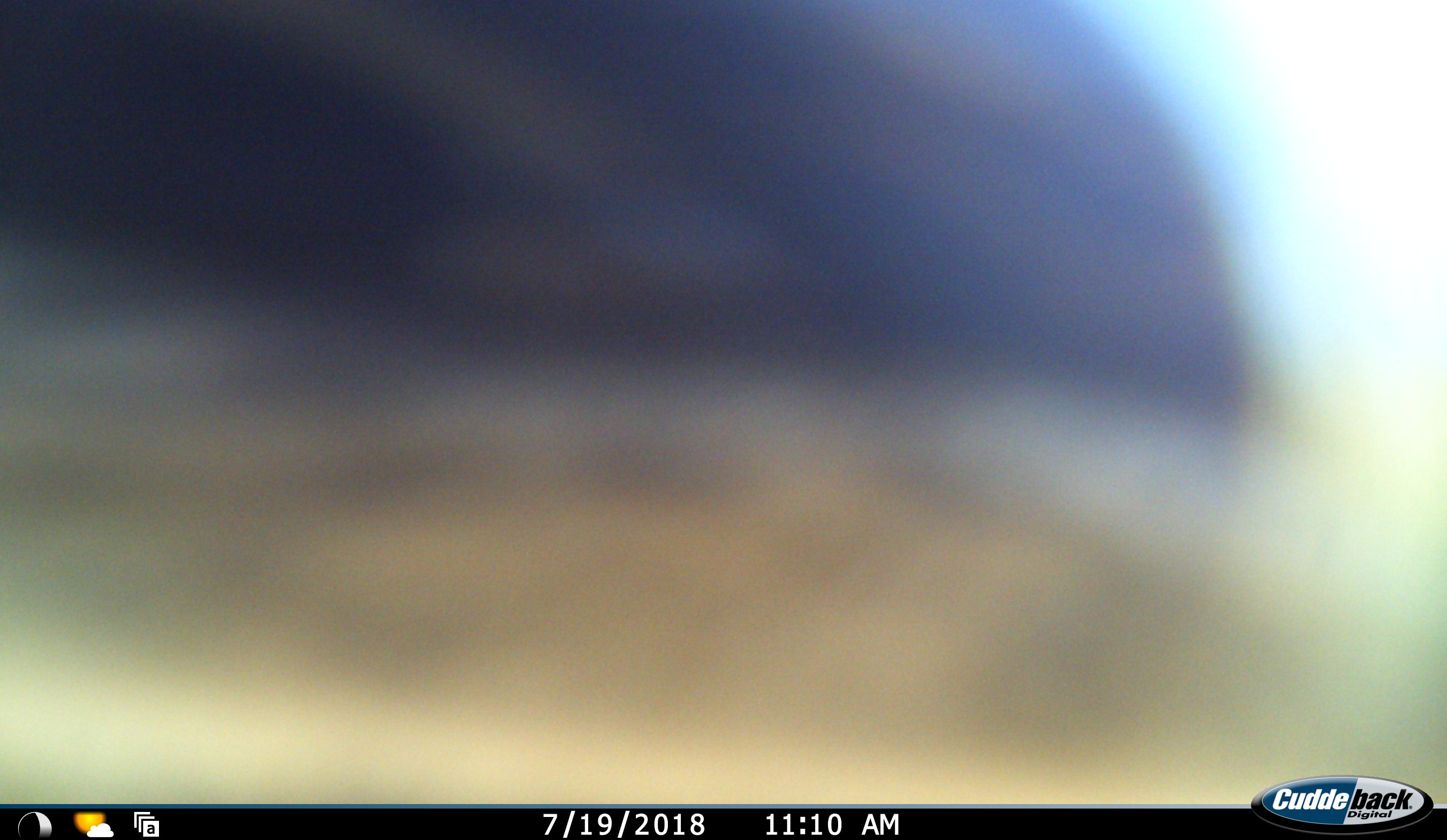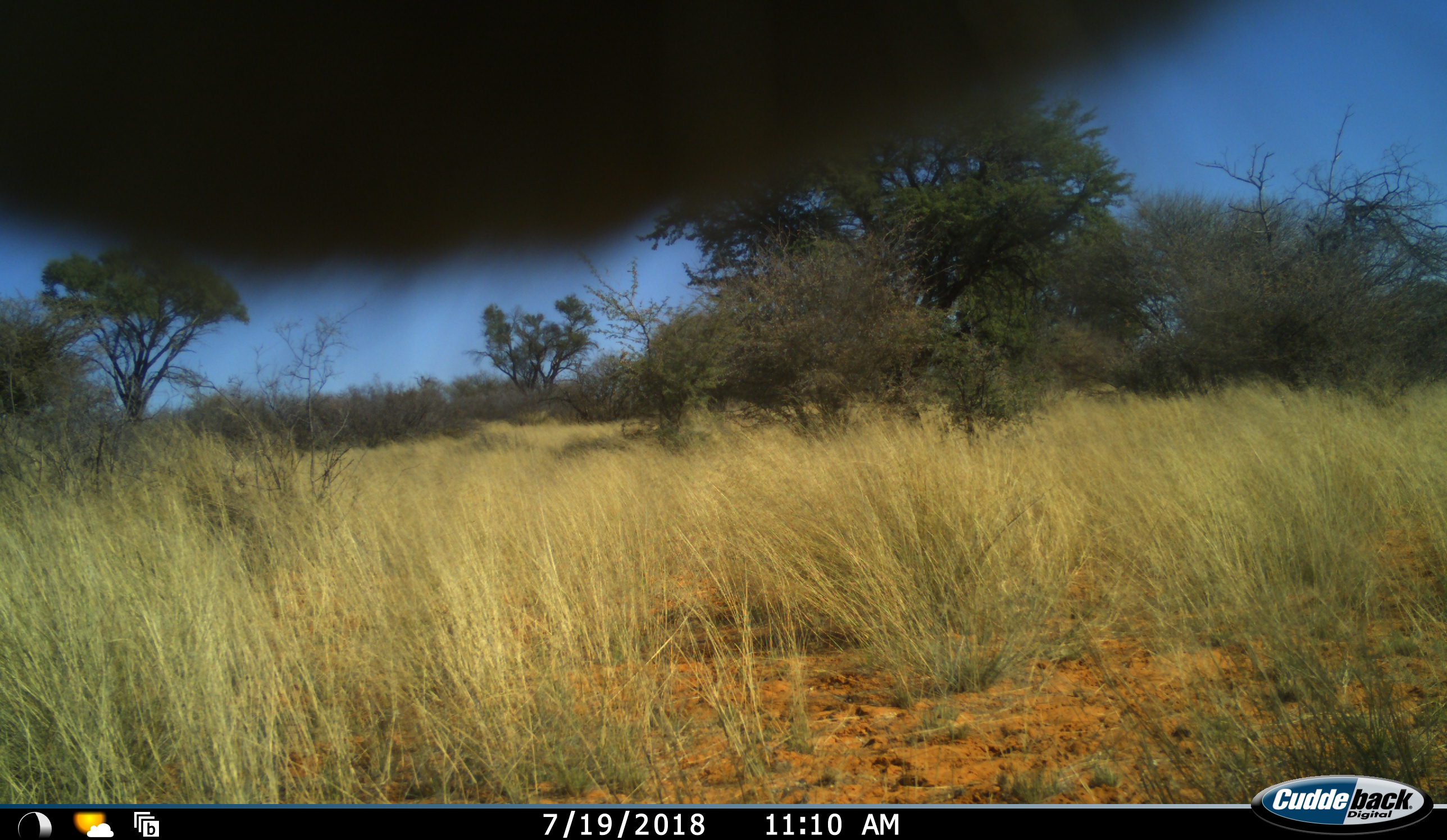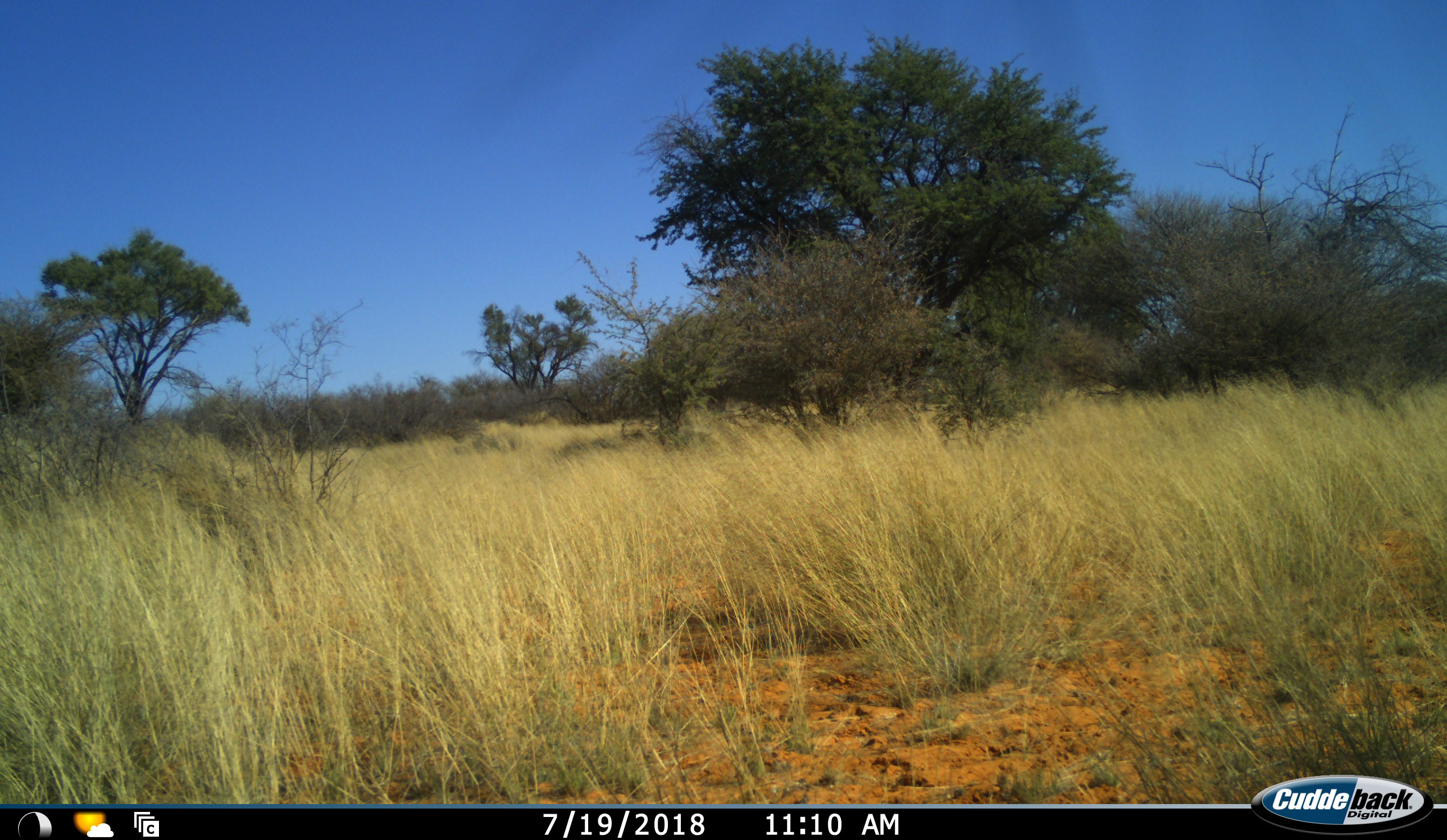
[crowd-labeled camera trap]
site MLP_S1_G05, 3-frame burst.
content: unidentified animal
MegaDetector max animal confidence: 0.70